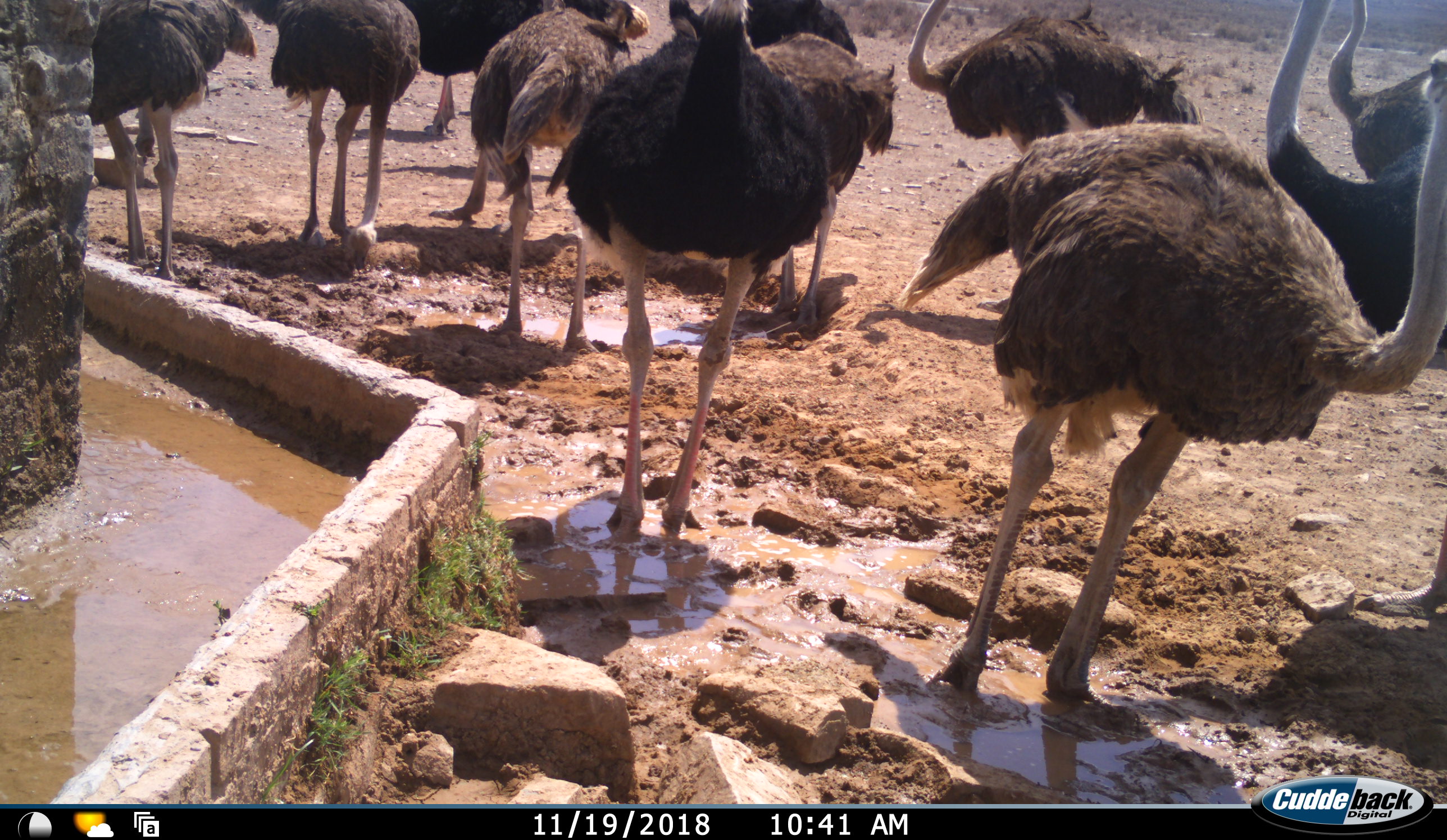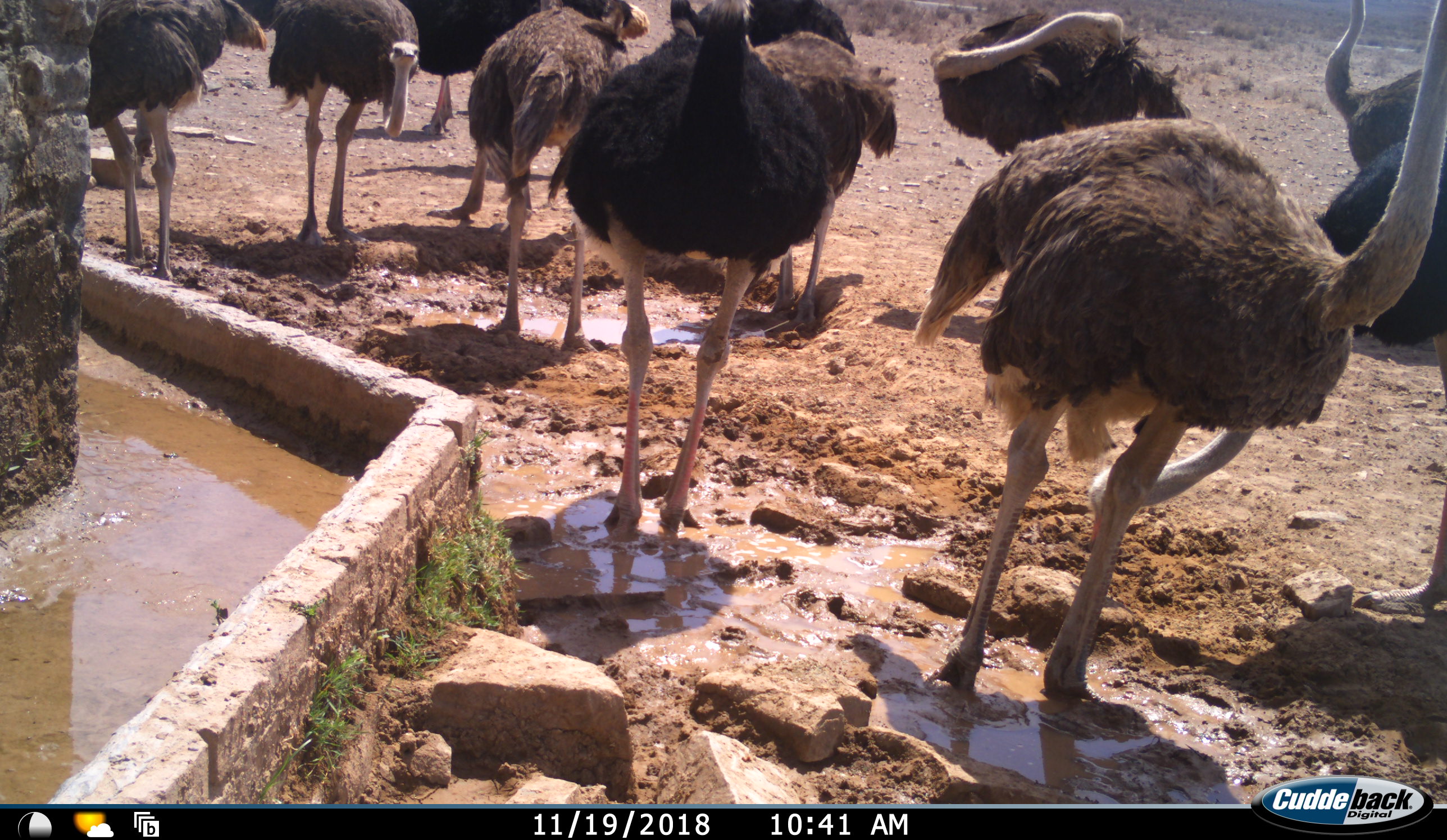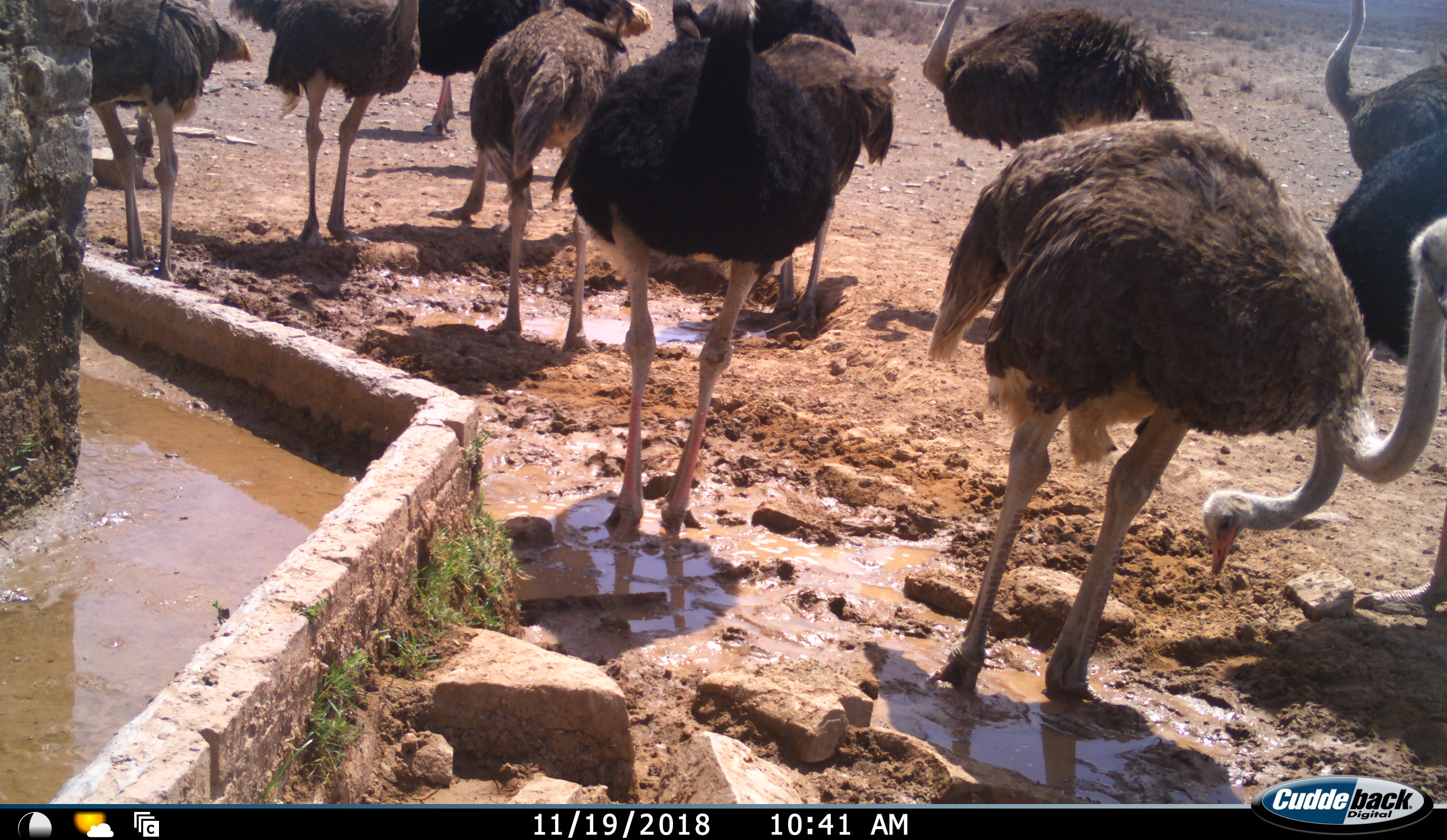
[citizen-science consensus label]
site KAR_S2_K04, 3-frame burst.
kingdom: Animalia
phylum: Chordata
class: Aves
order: Struthioniformes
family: Struthionidae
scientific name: Struthionidae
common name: ostrich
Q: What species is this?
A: Ostrich (Struthionidae).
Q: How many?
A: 11-50.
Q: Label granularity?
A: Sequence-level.